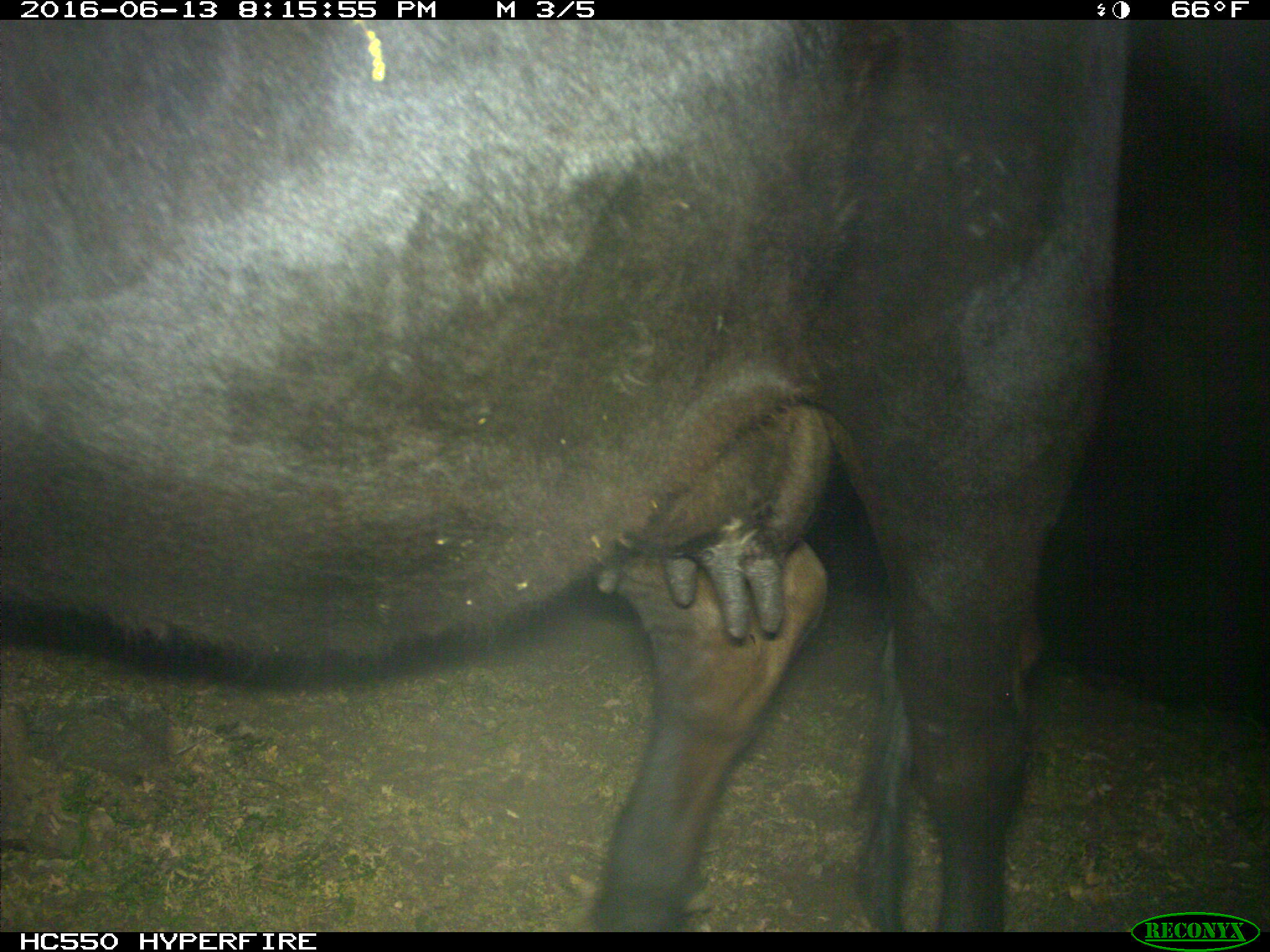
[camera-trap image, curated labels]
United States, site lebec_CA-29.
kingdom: Animalia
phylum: Chordata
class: Mammalia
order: Artiodactyla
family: Bovidae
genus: Bos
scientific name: Bos taurus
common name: domestic cow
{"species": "Bos taurus (domestic cow)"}